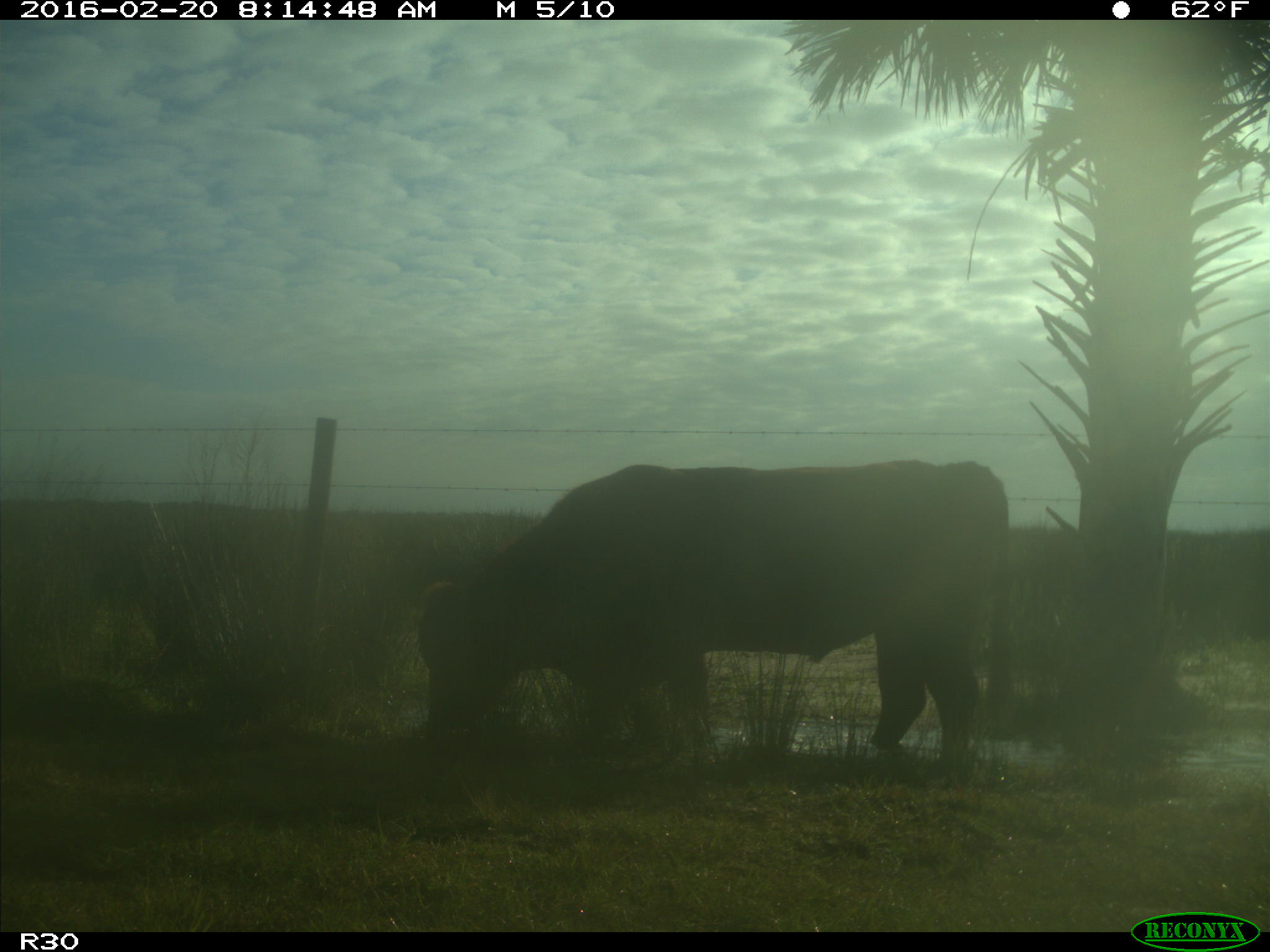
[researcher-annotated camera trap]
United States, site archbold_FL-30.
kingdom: Animalia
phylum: Chordata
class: Mammalia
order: Artiodactyla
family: Bovidae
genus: Bos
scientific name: Bos taurus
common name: domestic cow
Bos taurus (domestic cow).